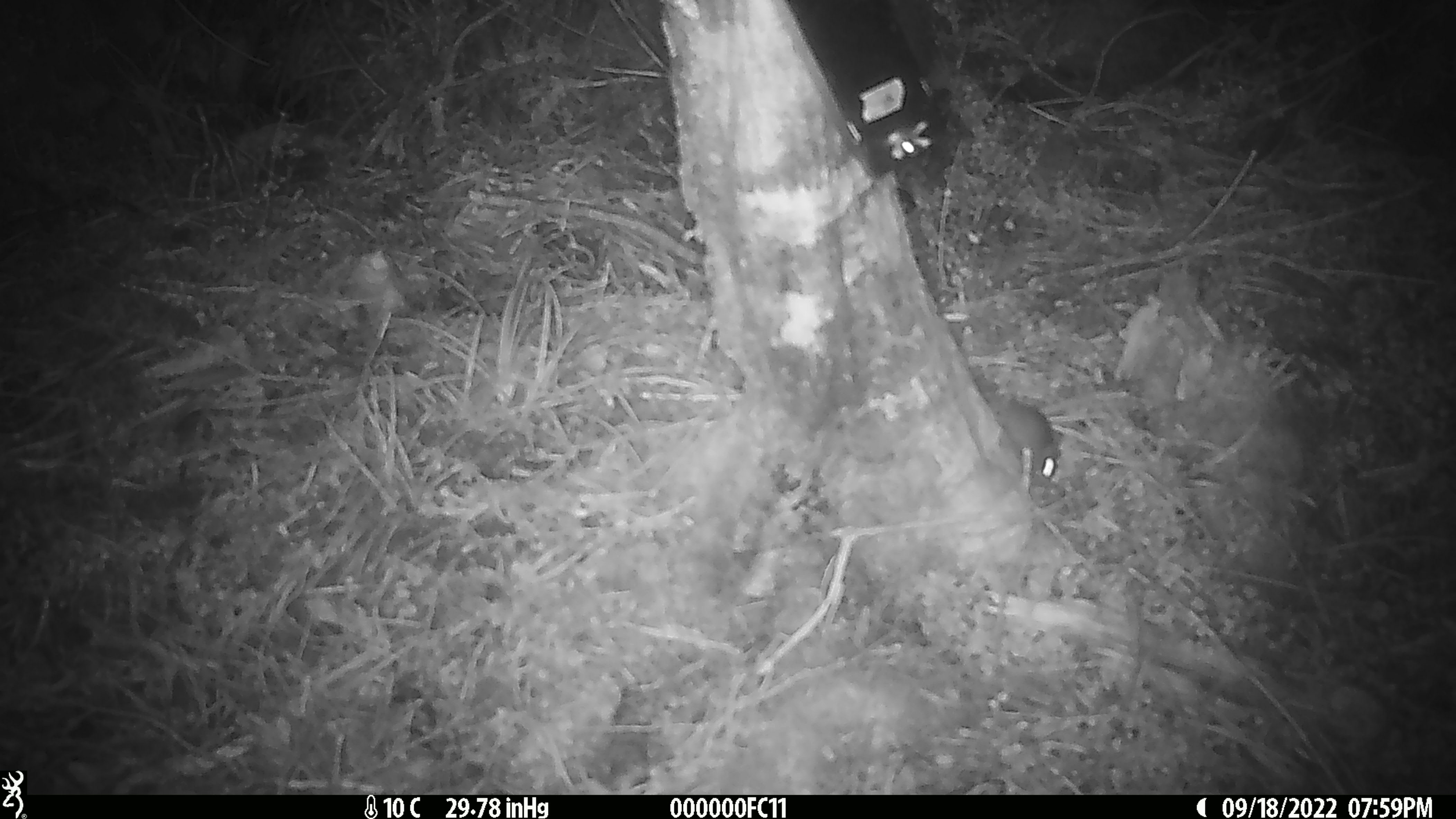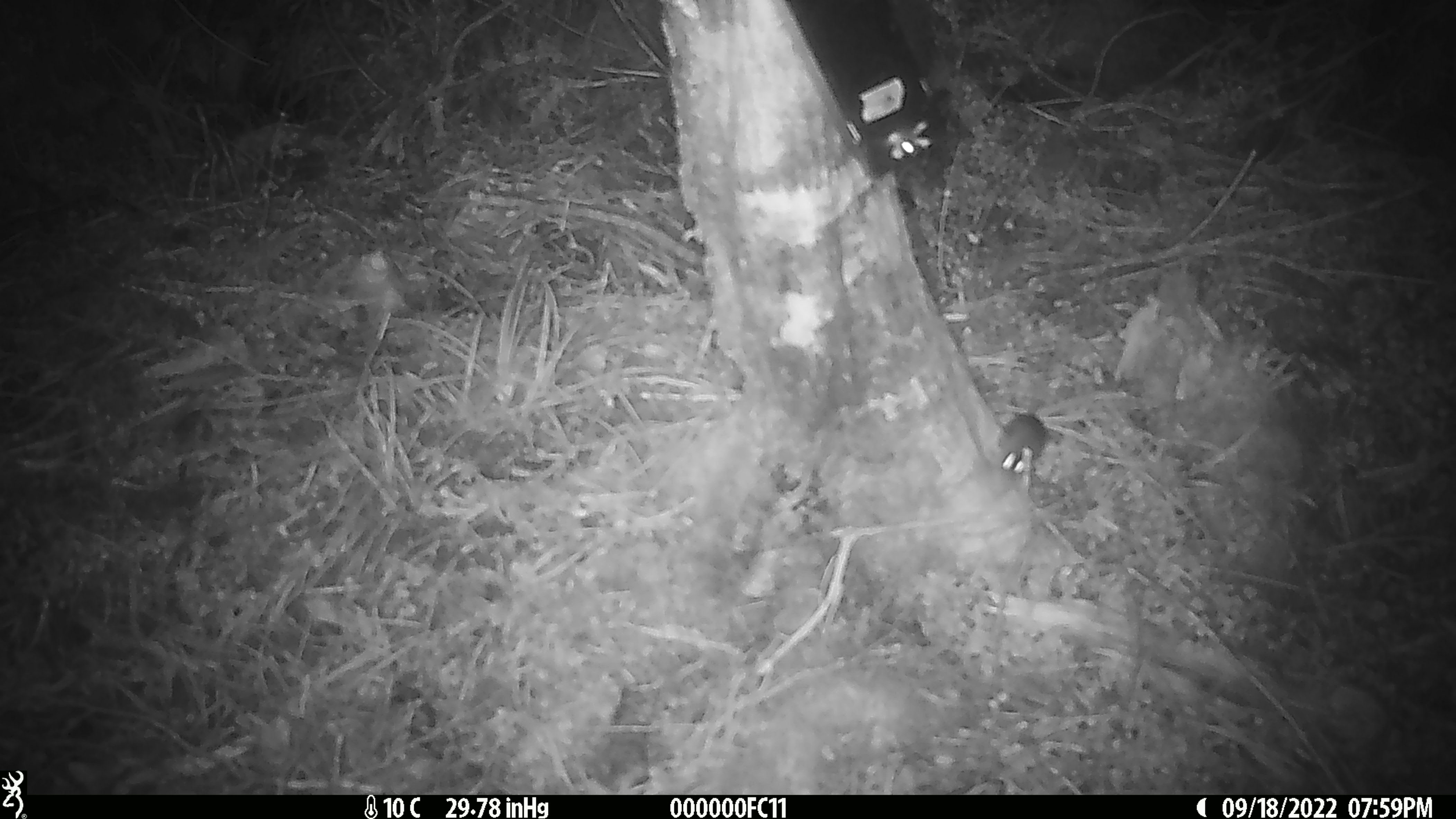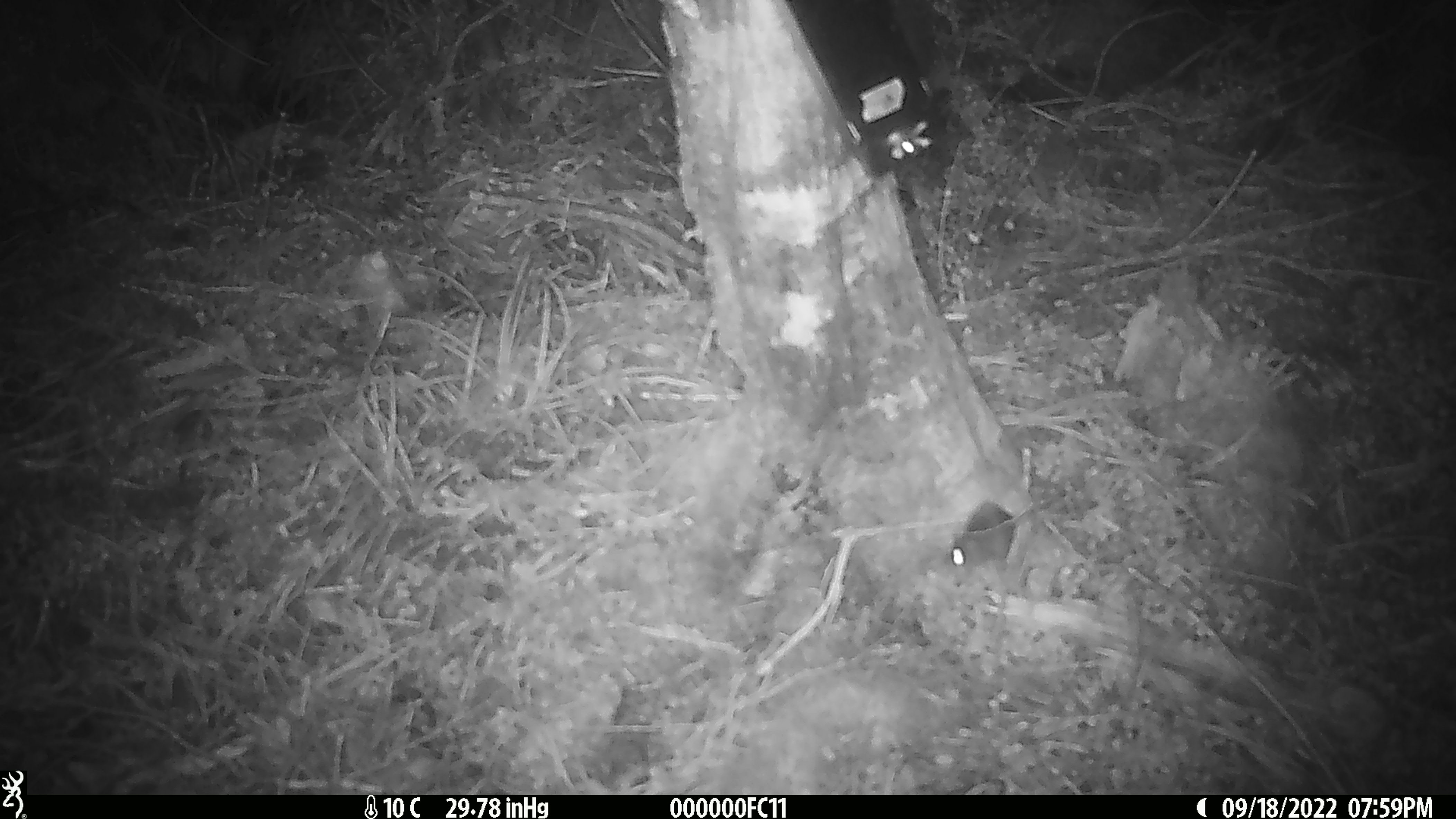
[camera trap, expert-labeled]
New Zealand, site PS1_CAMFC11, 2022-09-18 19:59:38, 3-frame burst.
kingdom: Animalia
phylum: Chordata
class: Mammalia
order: Rodentia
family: Muridae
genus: Mus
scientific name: Mus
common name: mouse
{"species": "mouse (Mus)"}